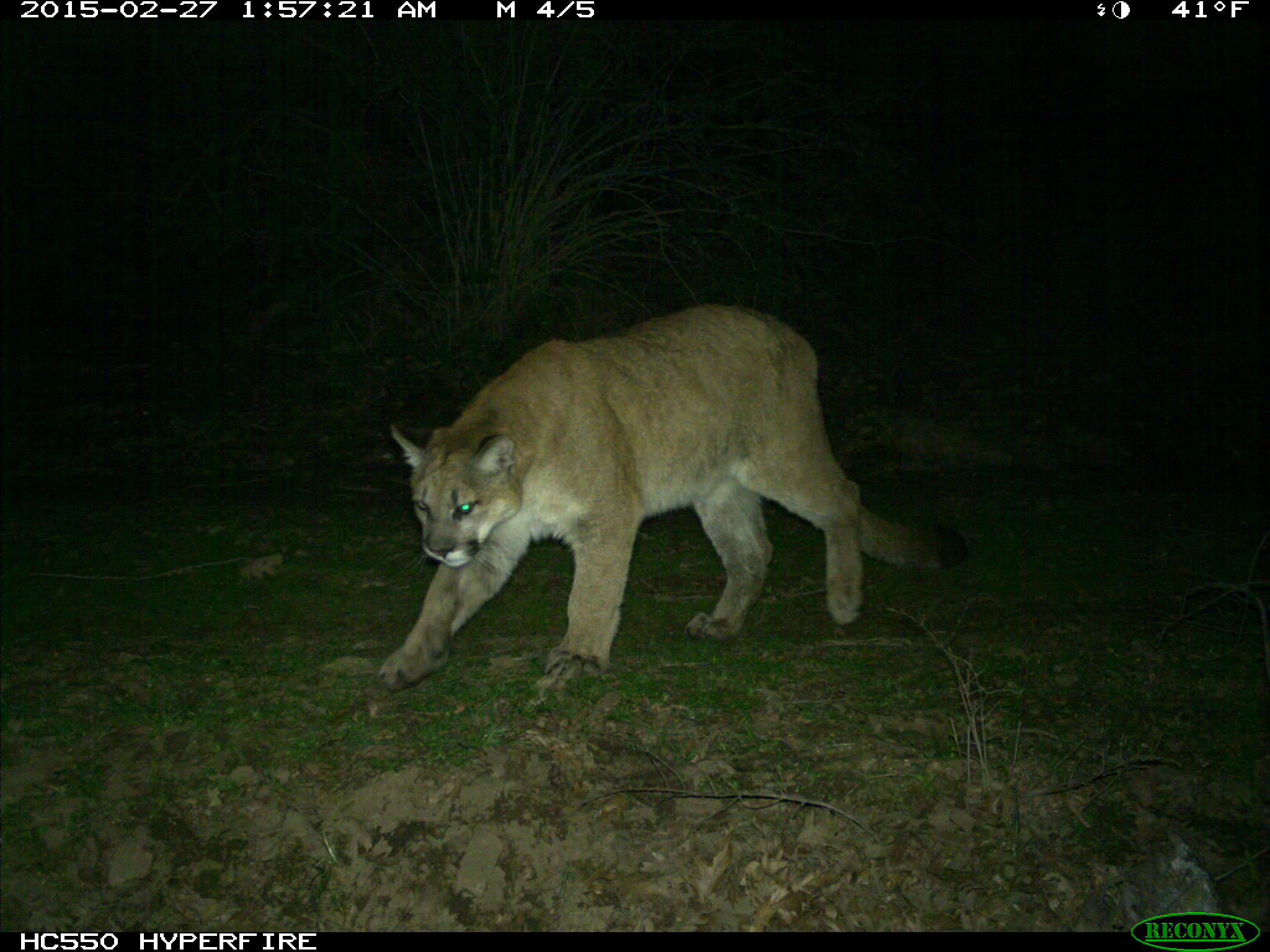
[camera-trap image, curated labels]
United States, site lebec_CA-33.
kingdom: Animalia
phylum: Chordata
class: Mammalia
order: Carnivora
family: Felidae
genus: Puma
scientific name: Puma concolor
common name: mountain lion